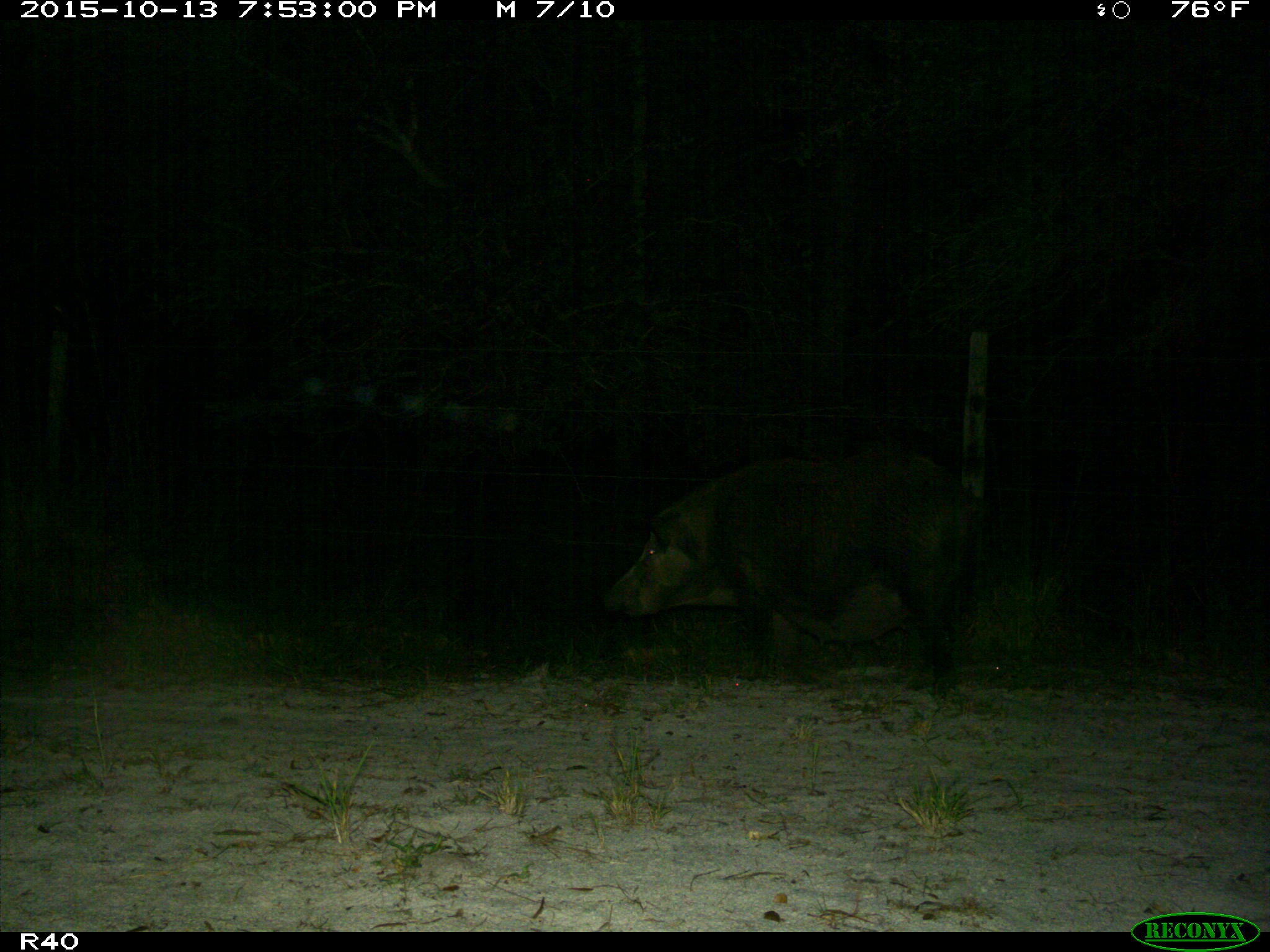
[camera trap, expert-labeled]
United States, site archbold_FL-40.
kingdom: Animalia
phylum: Chordata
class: Mammalia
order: Artiodactyla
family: Suidae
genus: Sus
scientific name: Sus scrofa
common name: wild boar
Sus scrofa (wild boar).